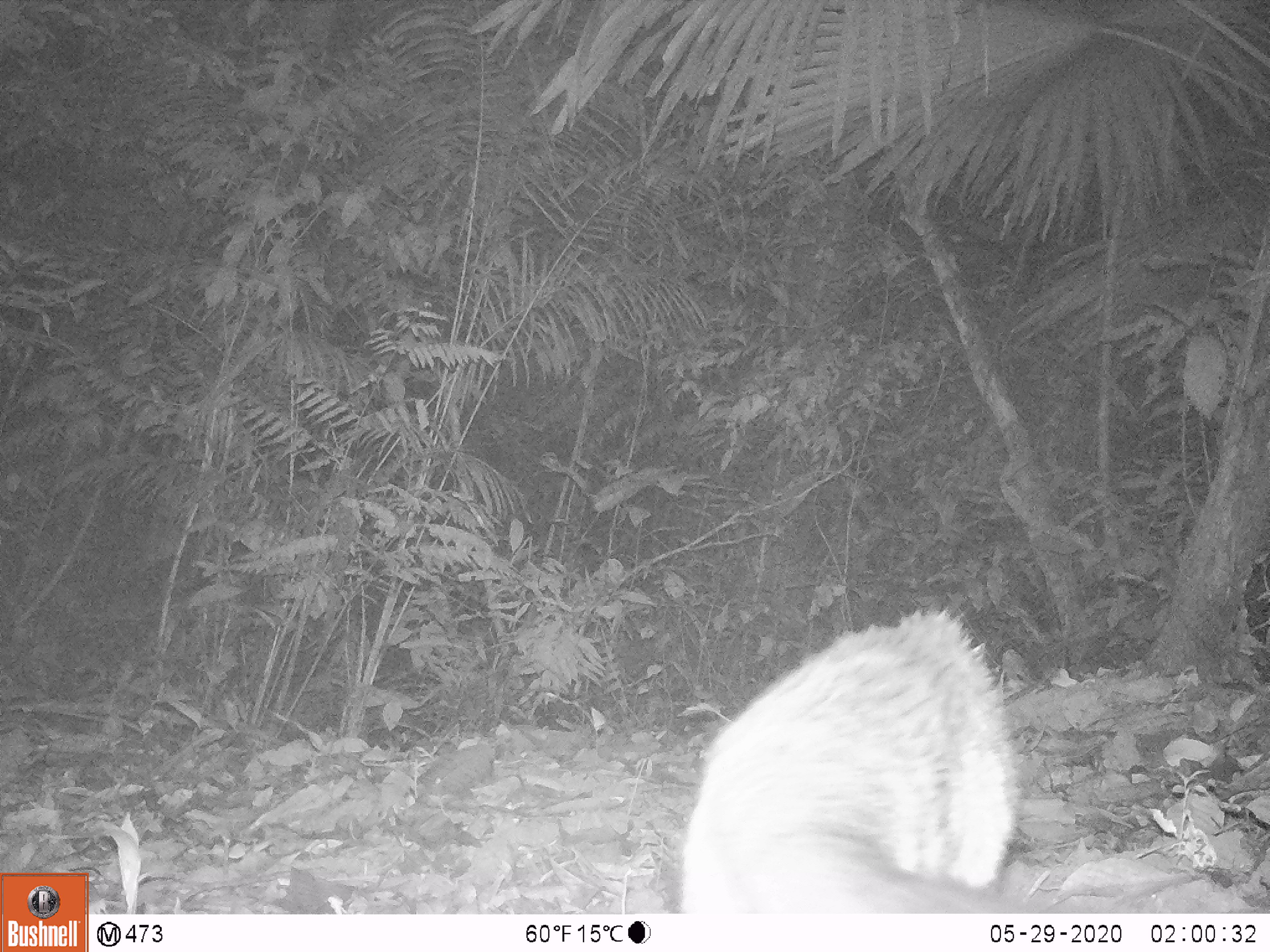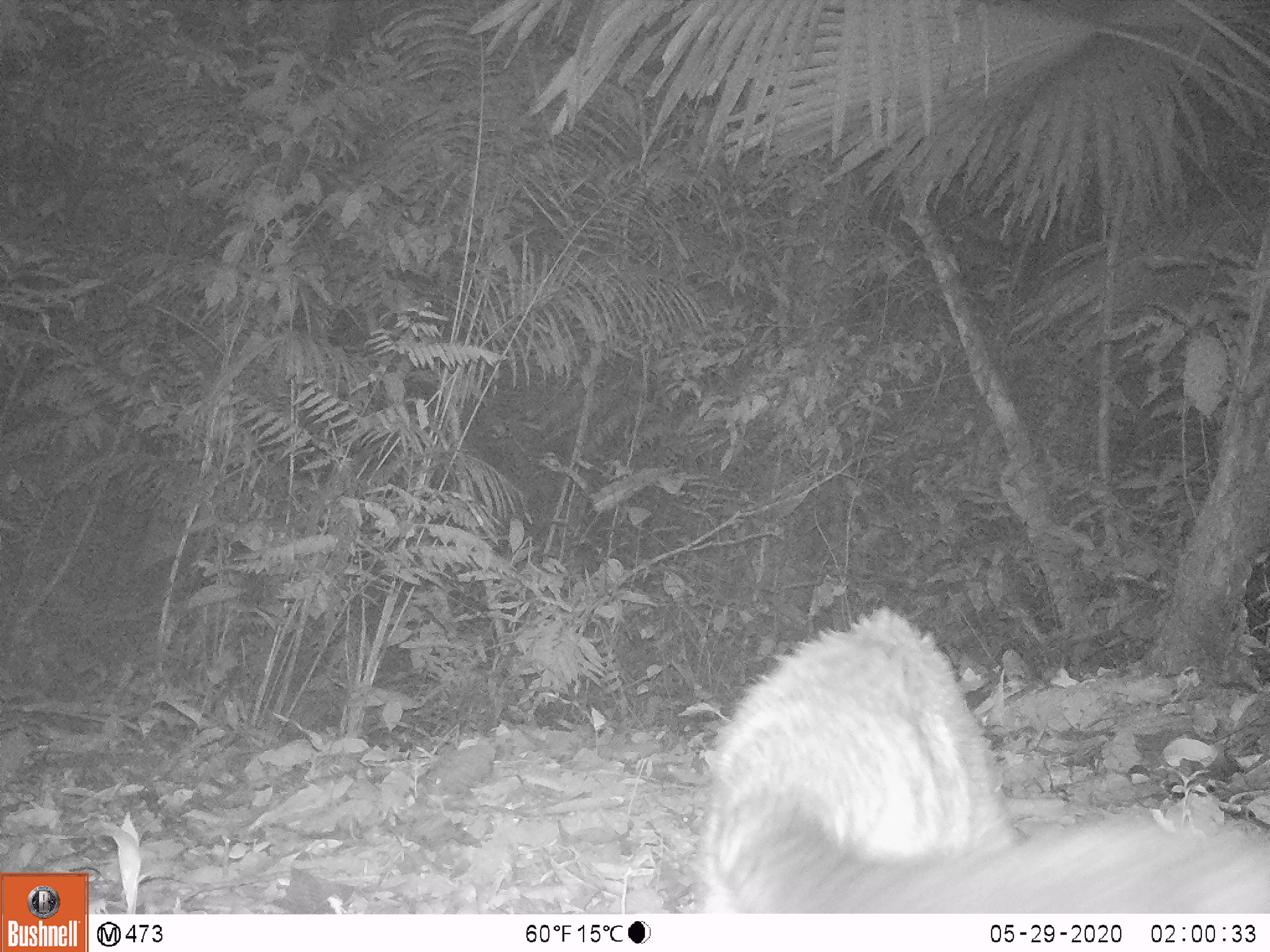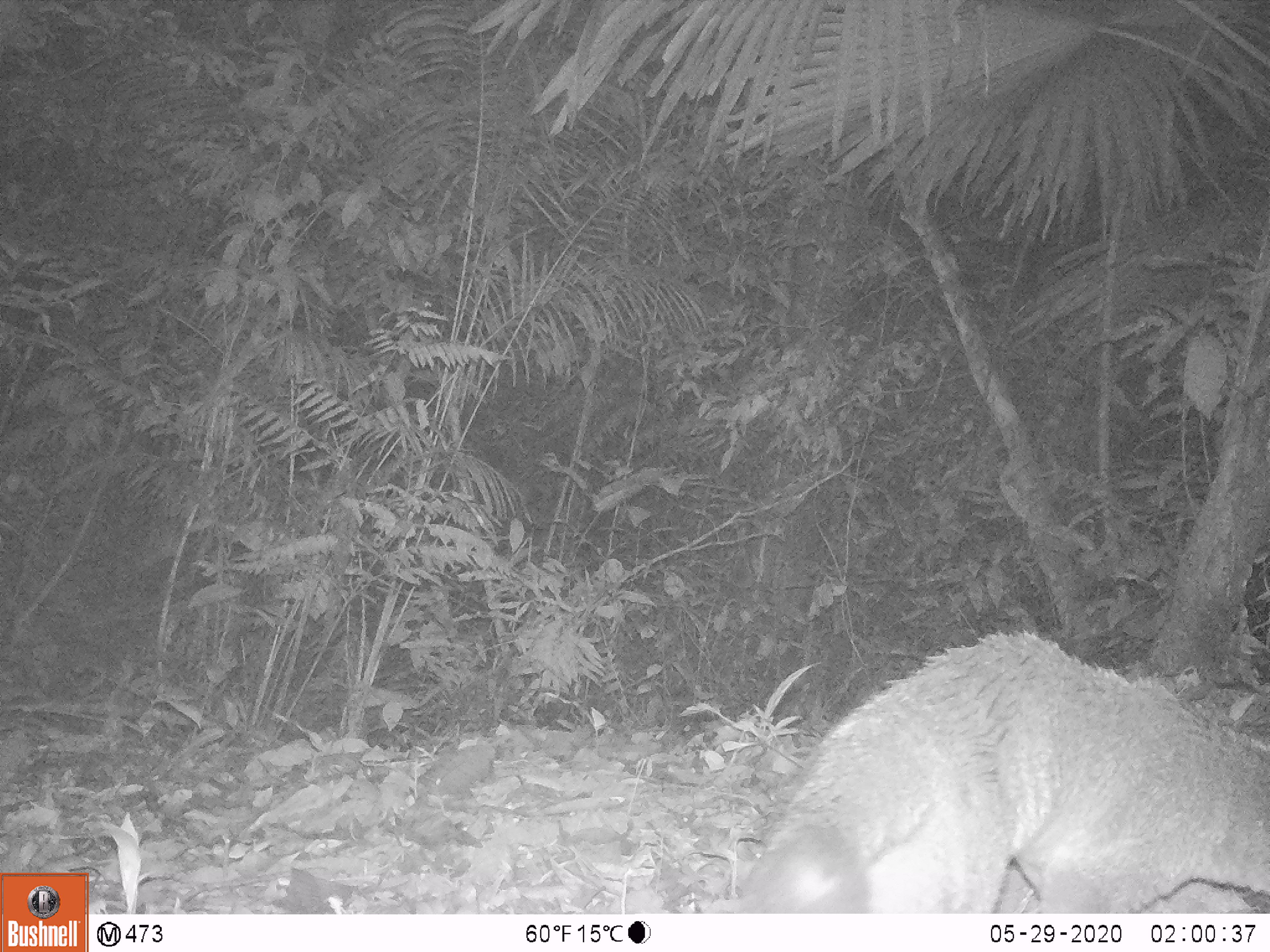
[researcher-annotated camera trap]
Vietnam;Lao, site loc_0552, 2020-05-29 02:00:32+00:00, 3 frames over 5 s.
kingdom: Animalia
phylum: Chordata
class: Mammalia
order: Carnivora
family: Viverridae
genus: Paguma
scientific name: Paguma larvata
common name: masked palm civet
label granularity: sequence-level